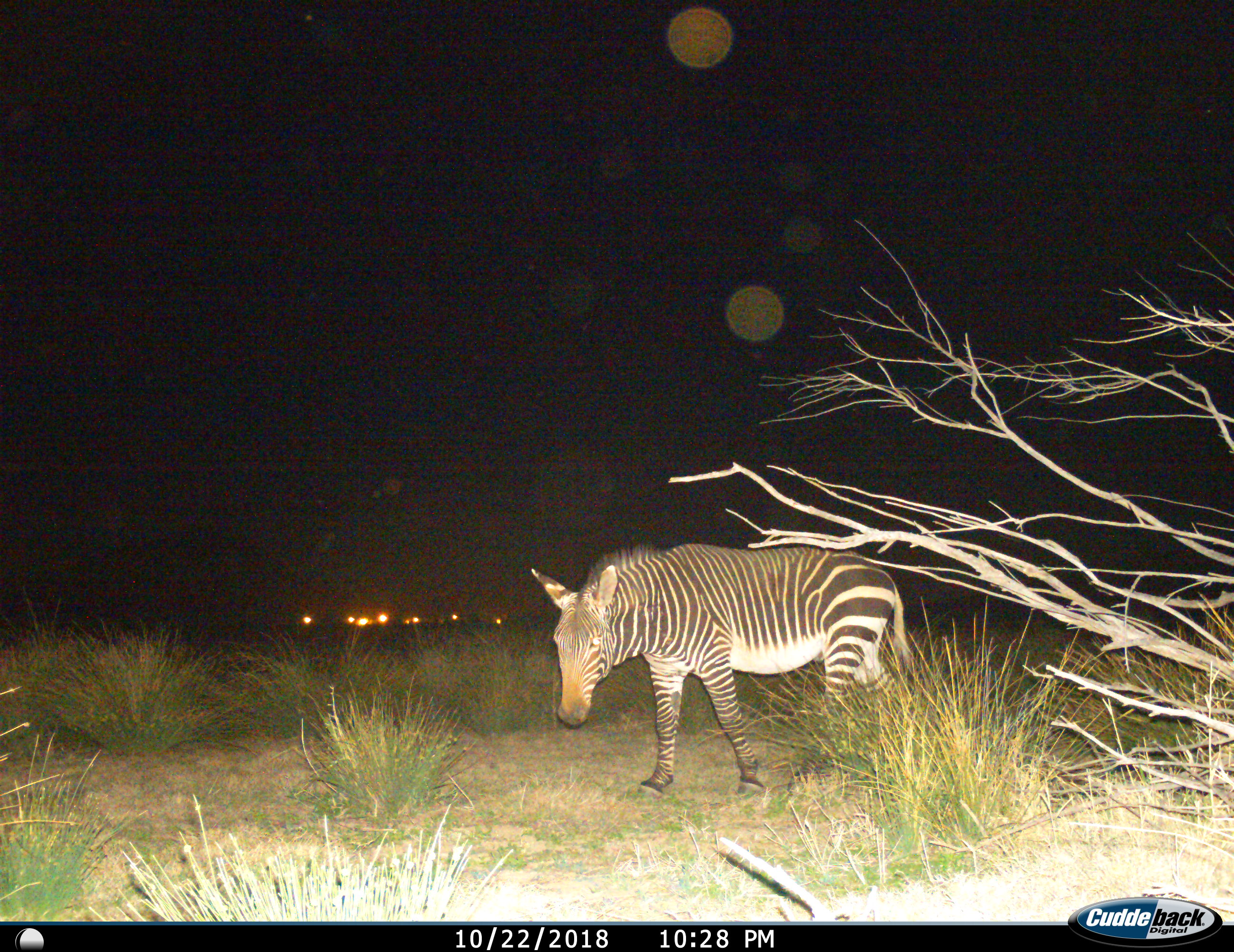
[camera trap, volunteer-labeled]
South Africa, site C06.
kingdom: Animalia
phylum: Chordata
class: Mammalia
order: Perissodactyla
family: Equidae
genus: Equus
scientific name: Equus zebra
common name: mountain zebra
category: zebramountain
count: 1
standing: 50%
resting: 0%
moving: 50%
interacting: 0%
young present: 0%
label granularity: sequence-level